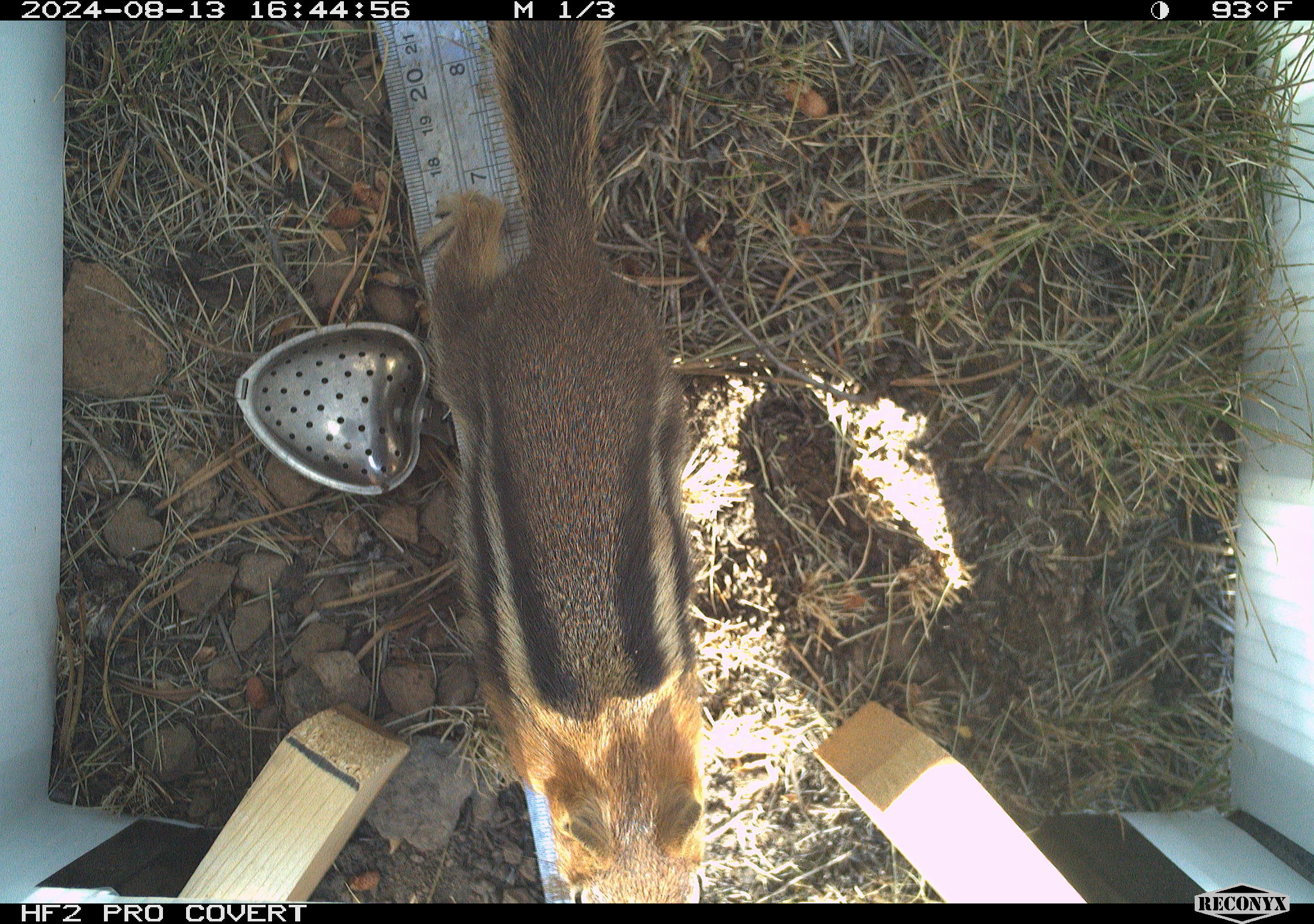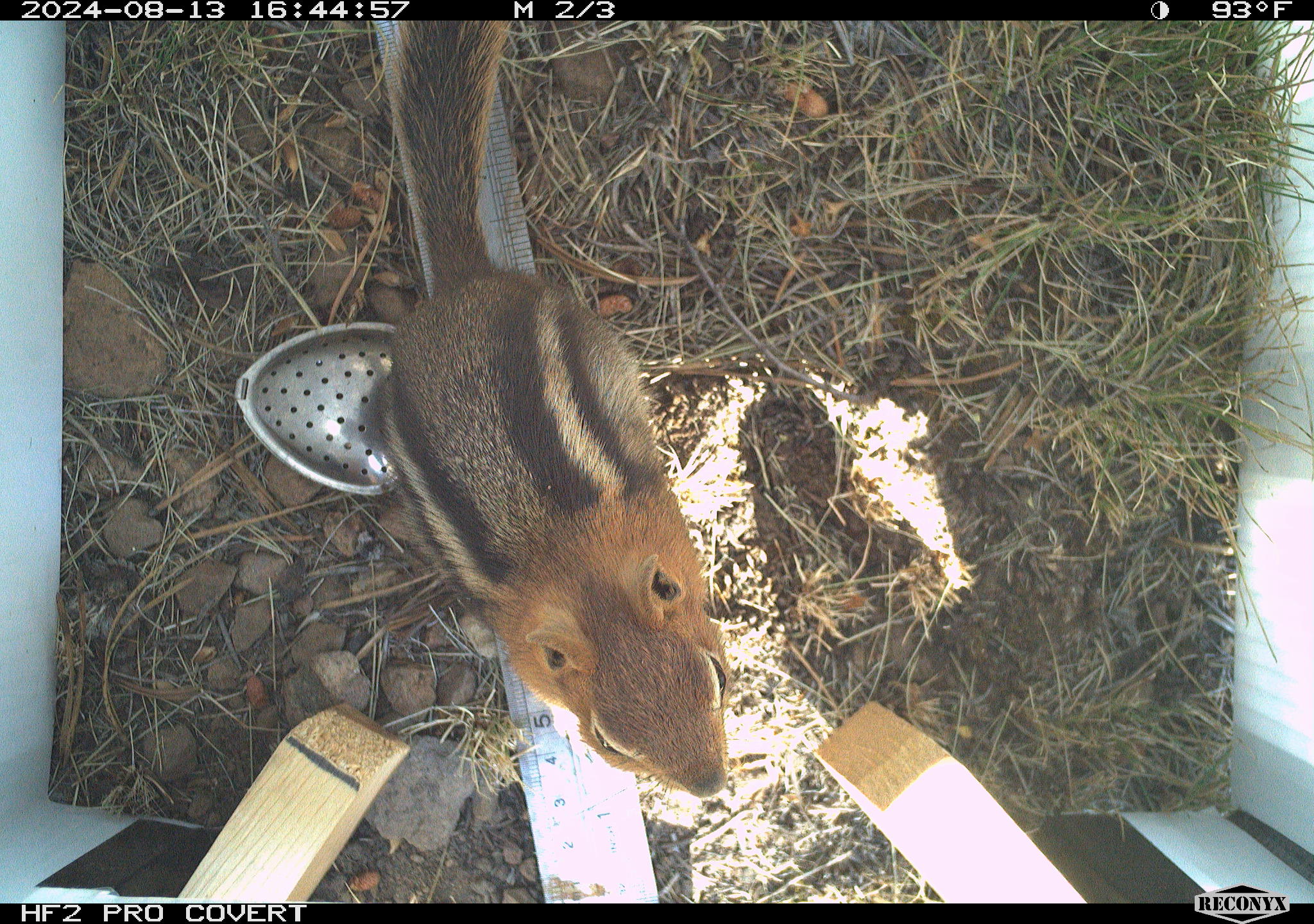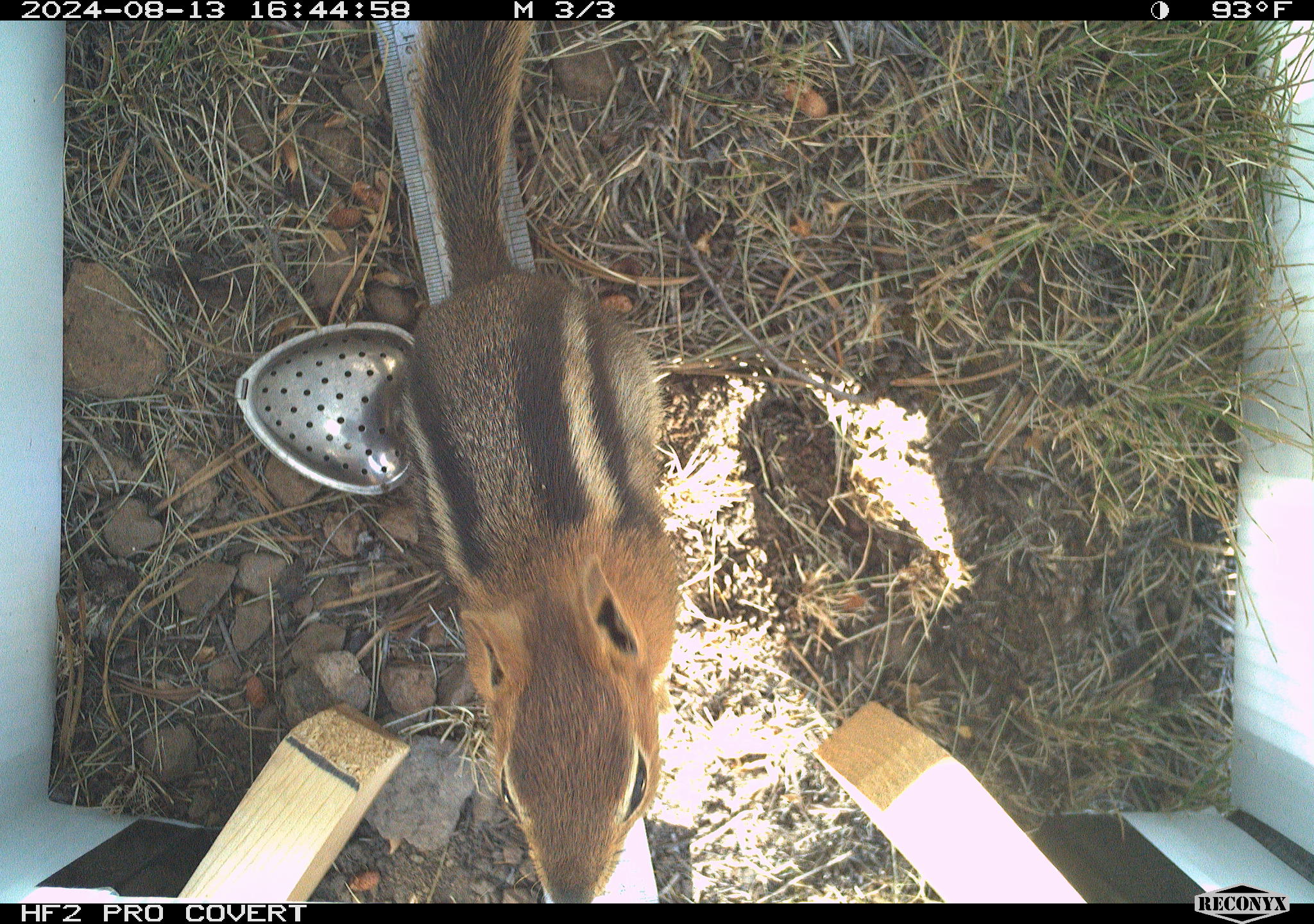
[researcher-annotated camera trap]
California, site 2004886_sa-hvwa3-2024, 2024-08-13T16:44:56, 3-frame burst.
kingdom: Animalia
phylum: Chordata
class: Mammalia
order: Rodentia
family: Sciuridae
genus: Callospermophilus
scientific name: Callospermophilus lateralis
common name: golden mantled ground squirrel